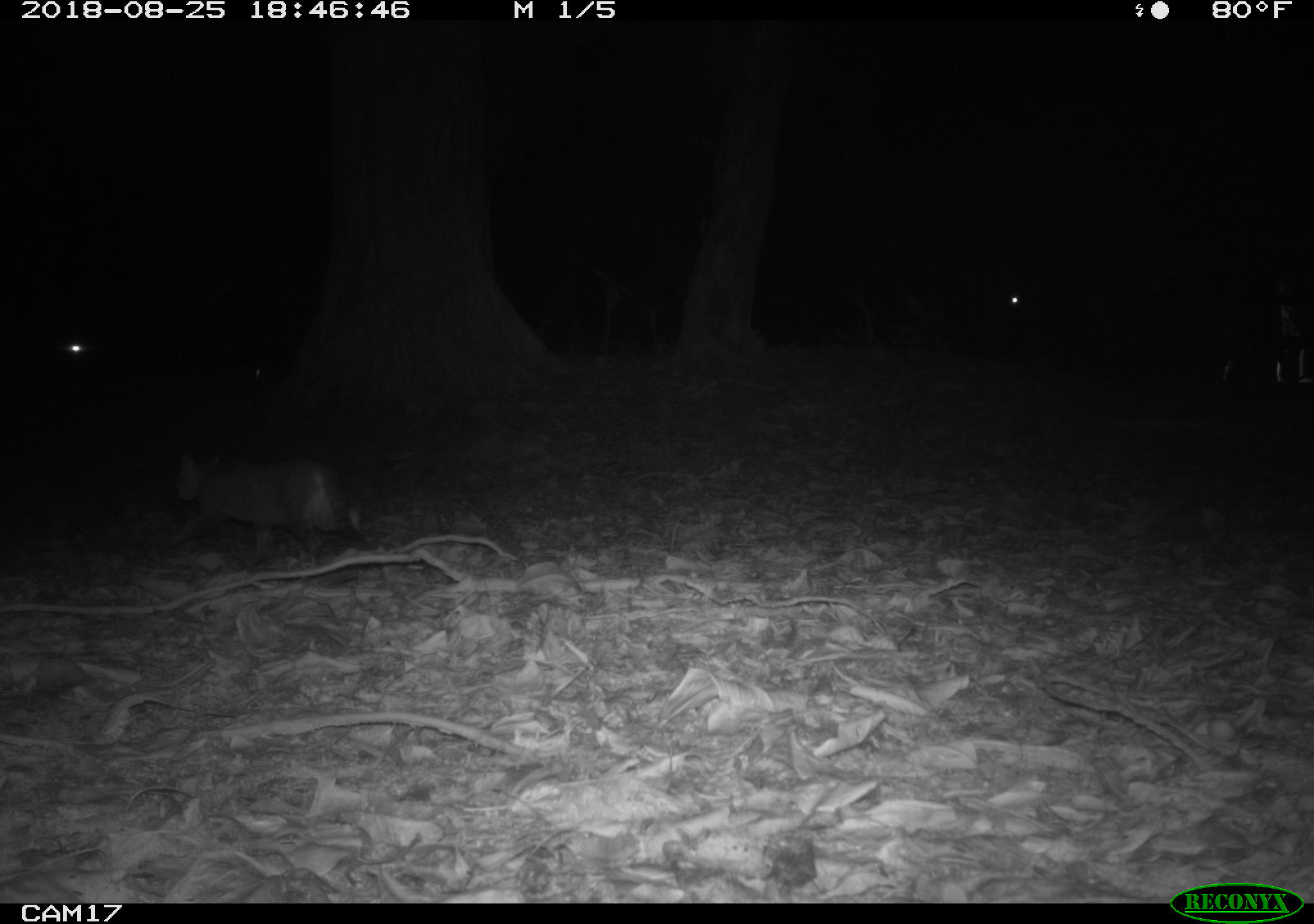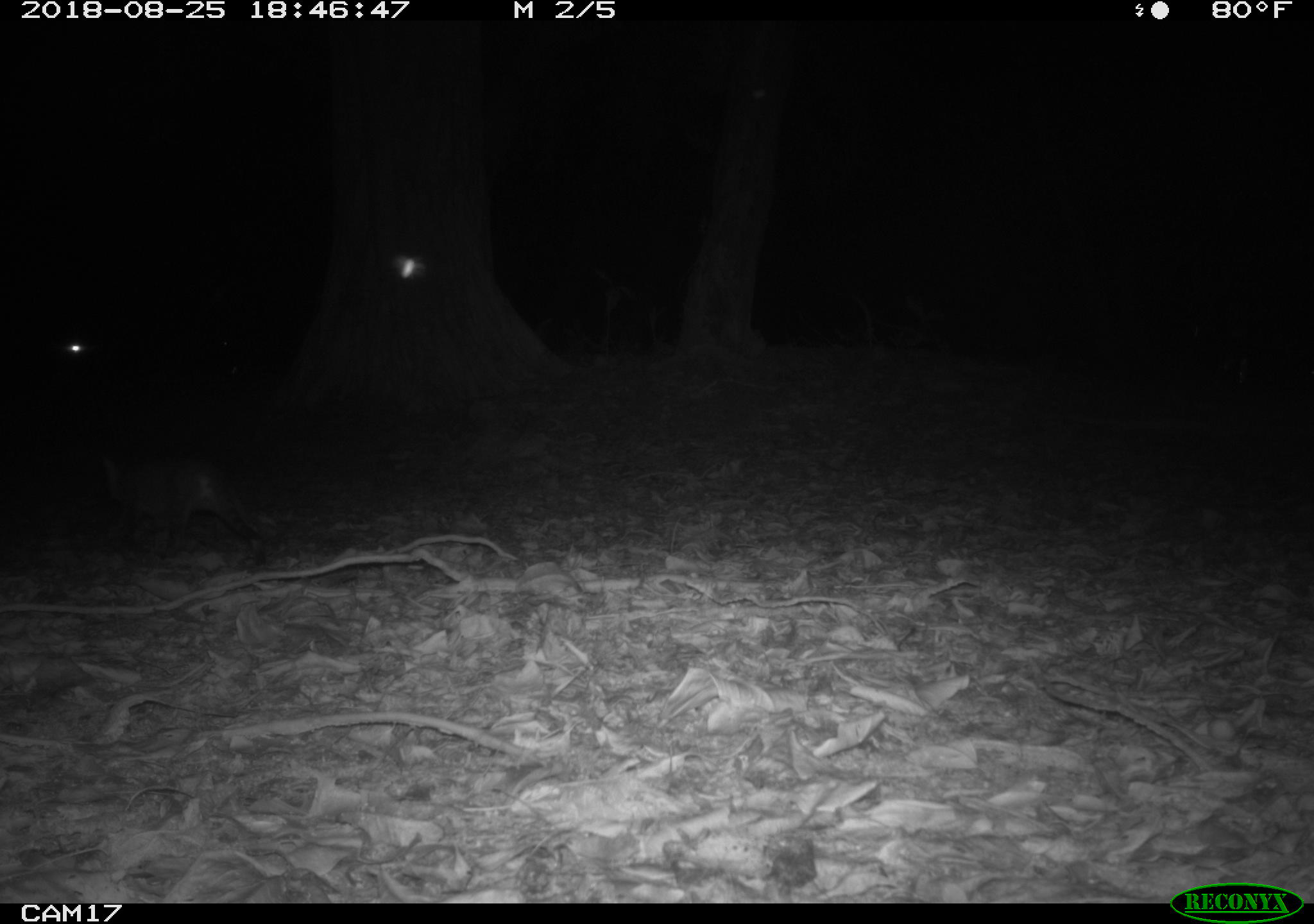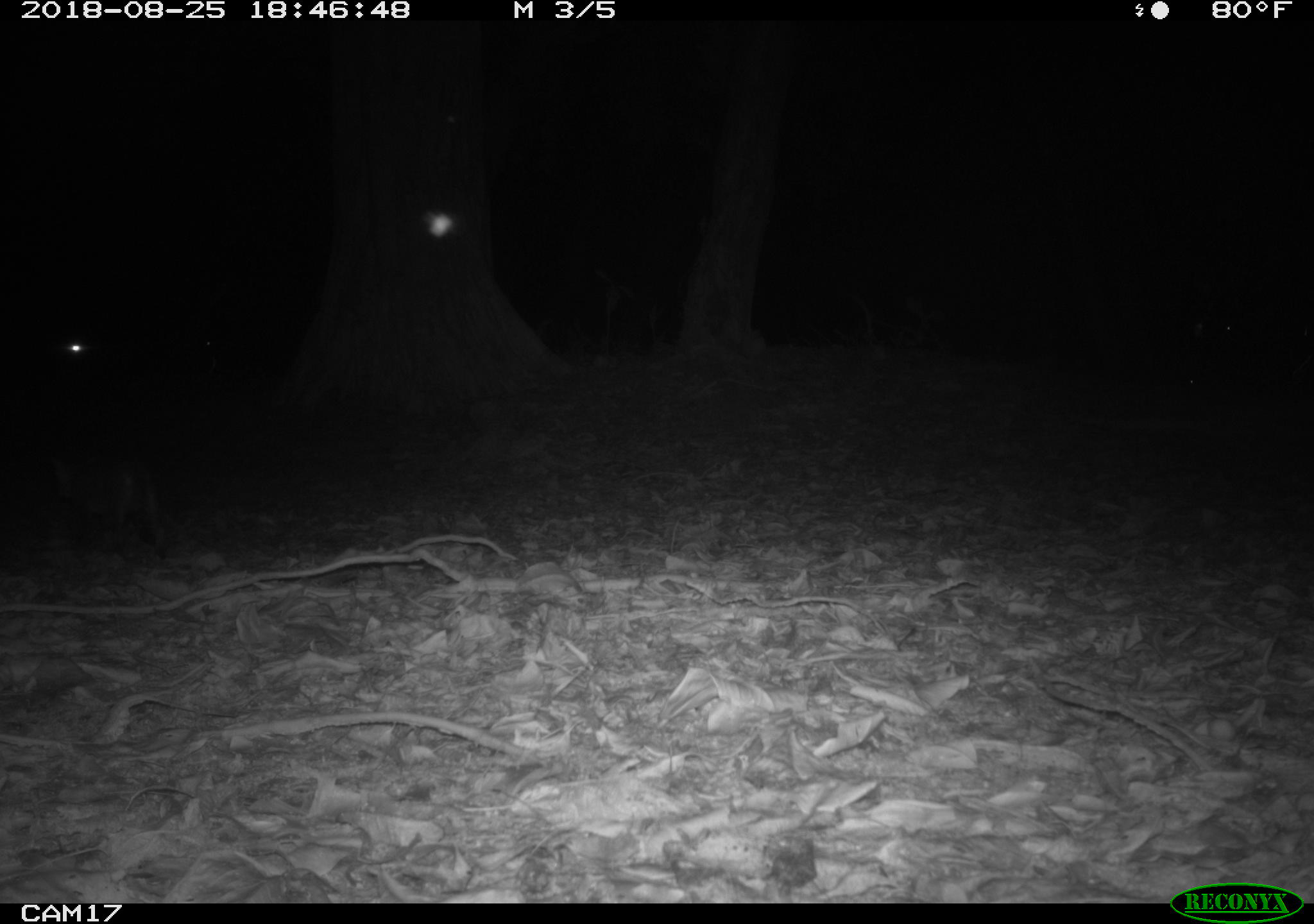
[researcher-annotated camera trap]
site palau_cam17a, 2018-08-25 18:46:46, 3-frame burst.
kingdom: Animalia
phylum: Chordata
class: Mammalia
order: Carnivora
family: Felidae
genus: Felis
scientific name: Felis catus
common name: cat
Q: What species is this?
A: Cat (Felis catus).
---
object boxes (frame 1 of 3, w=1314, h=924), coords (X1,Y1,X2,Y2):
cat: (144,426,392,574)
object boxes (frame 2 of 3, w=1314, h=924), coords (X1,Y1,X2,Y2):
cat: (92,441,281,581)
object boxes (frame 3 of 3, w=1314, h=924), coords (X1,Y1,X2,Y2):
cat: (44,448,169,556)